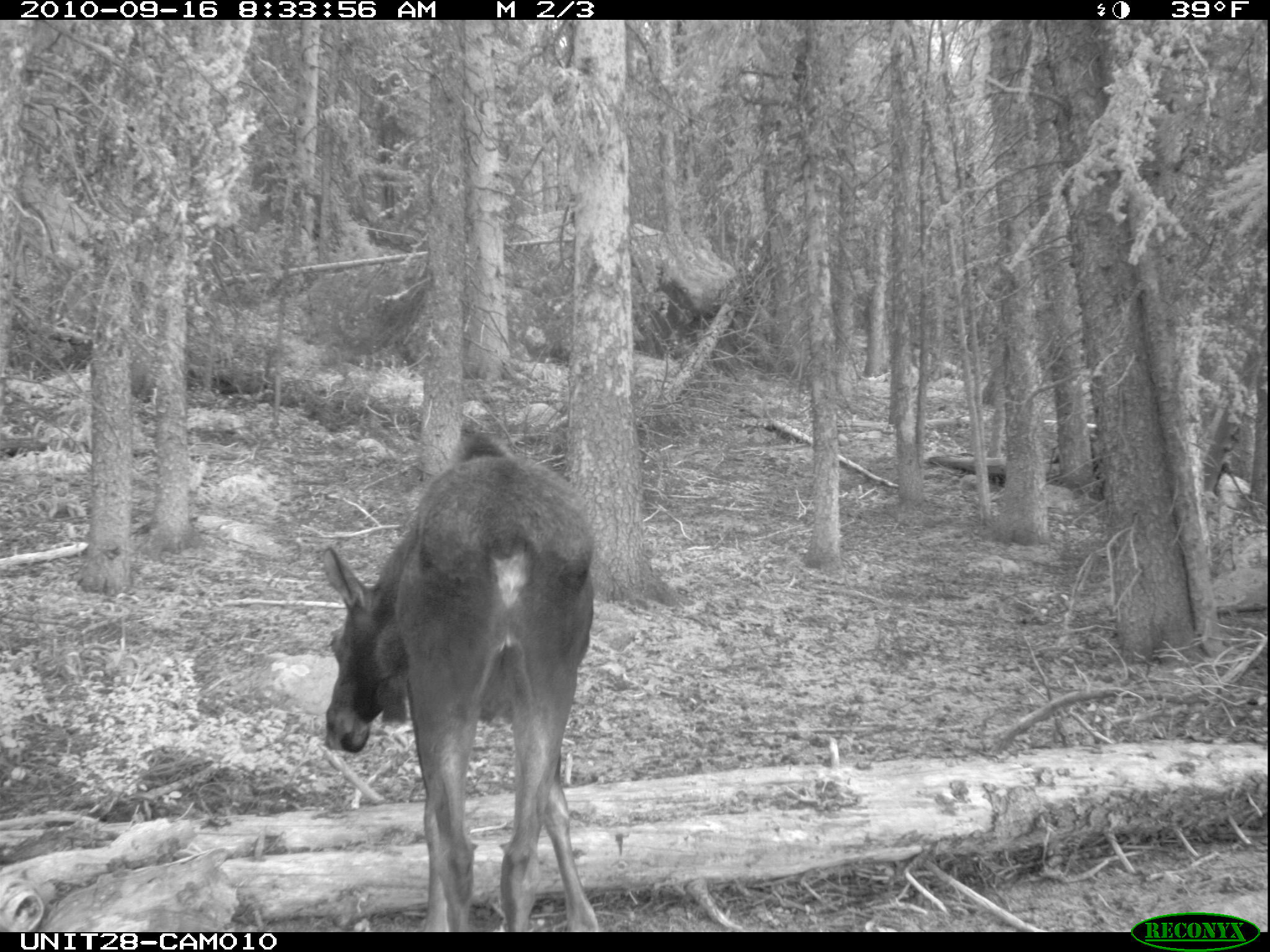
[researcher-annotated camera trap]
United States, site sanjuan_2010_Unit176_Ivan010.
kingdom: Animalia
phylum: Chordata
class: Mammalia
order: Artiodactyla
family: Cervidae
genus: Alces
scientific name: Alces alces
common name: moose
Alces alces (moose).